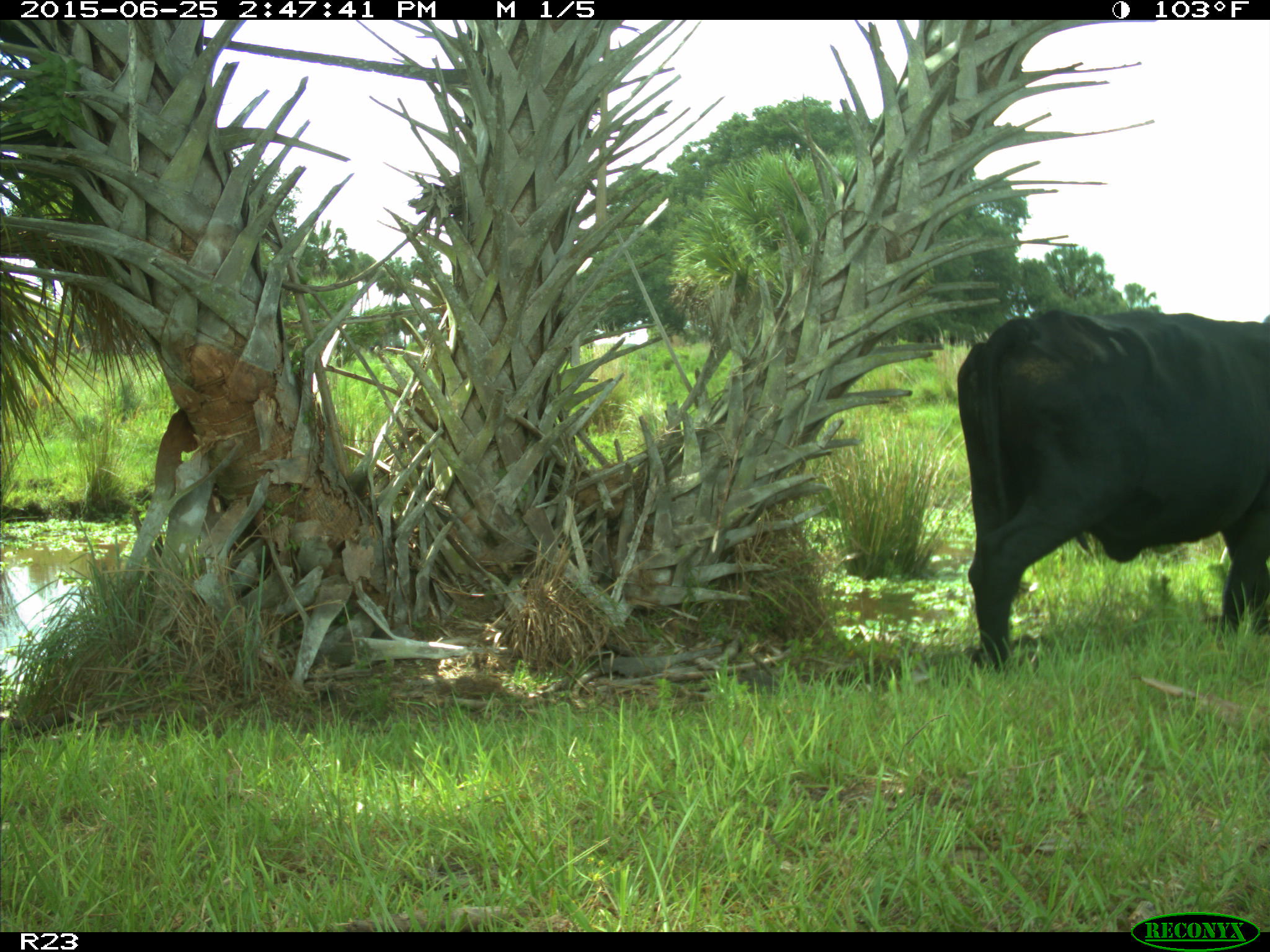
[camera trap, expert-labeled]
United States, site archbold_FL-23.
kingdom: Animalia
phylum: Chordata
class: Mammalia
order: Artiodactyla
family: Bovidae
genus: Bos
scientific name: Bos taurus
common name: domestic cow